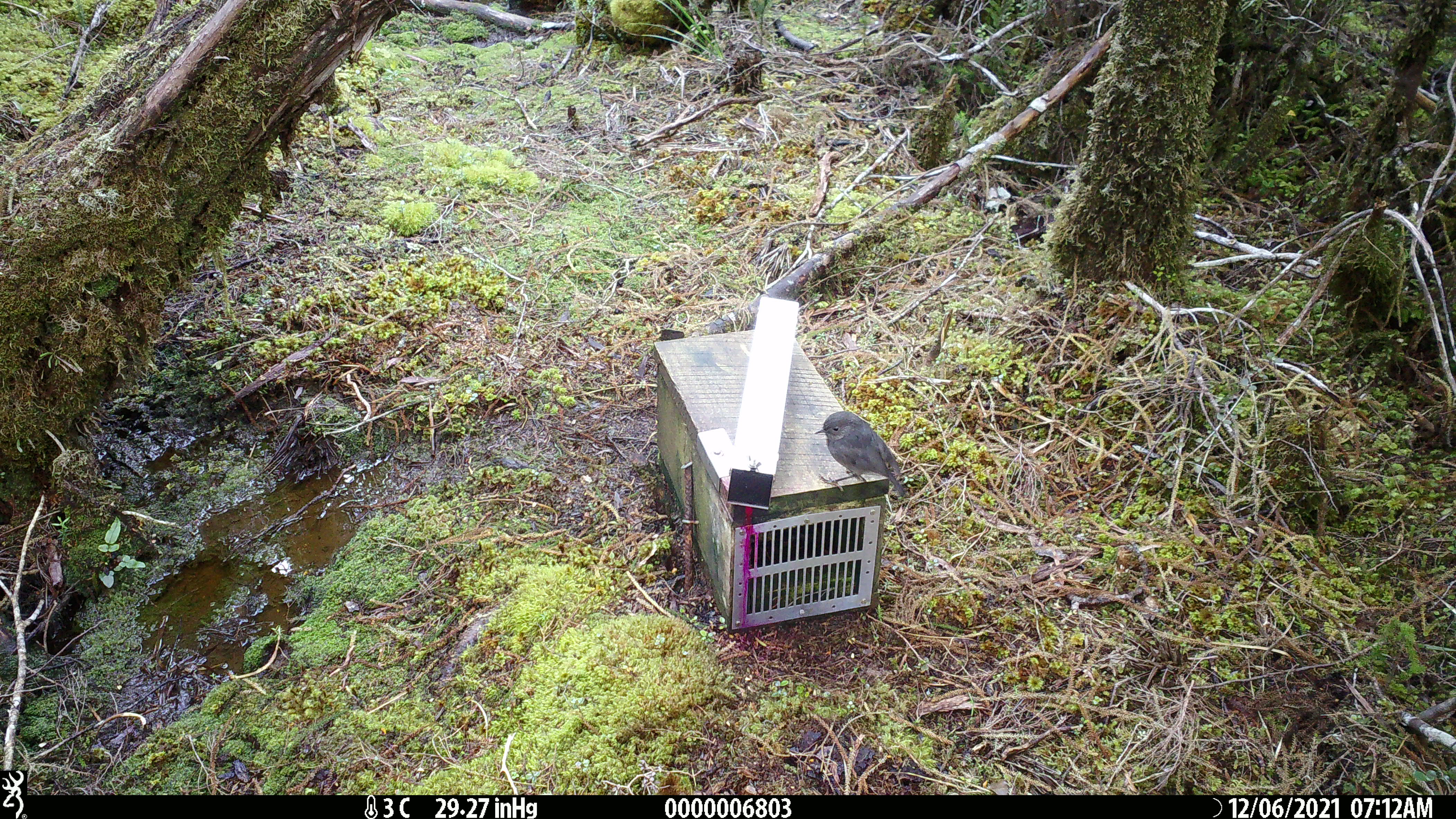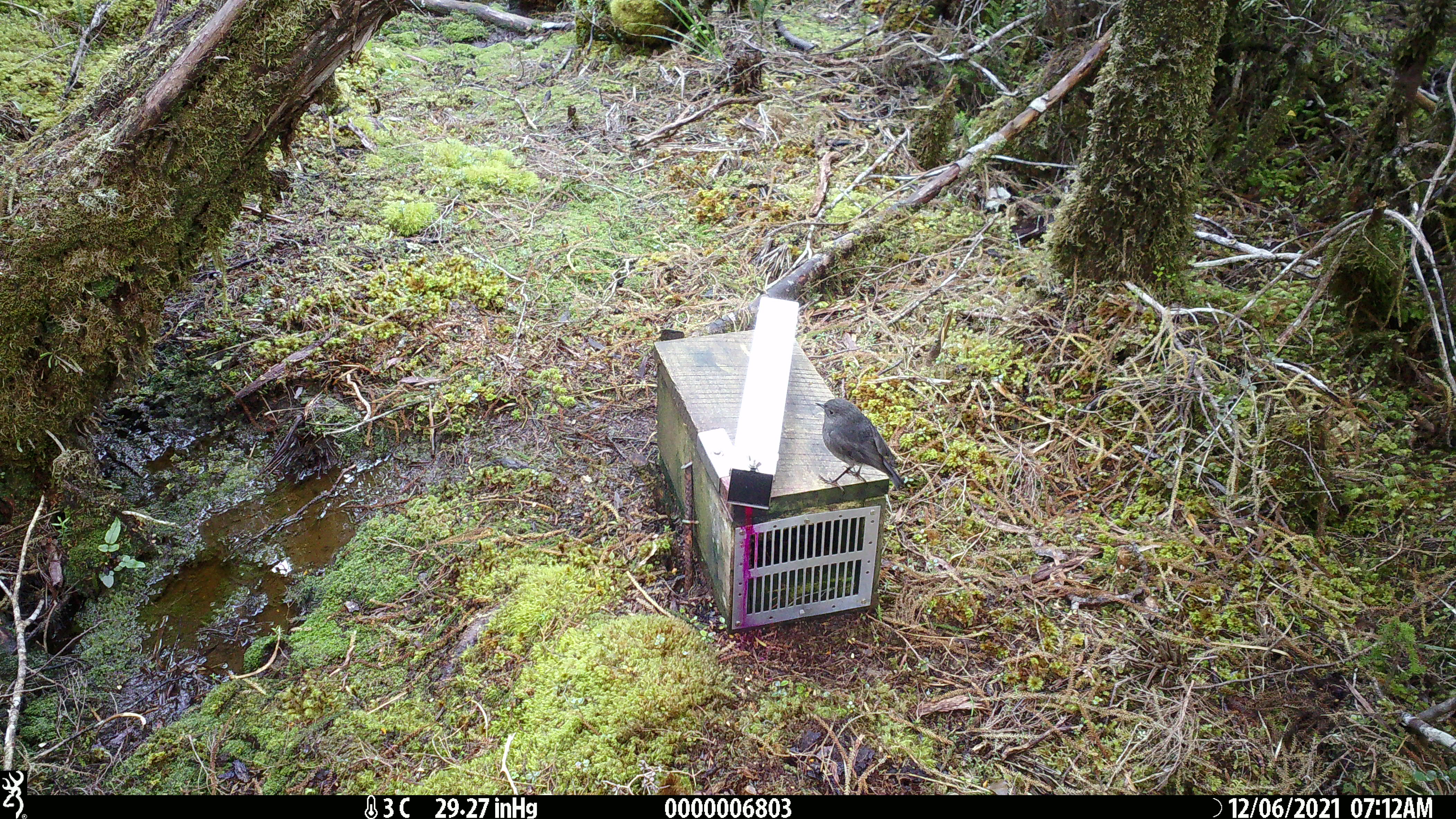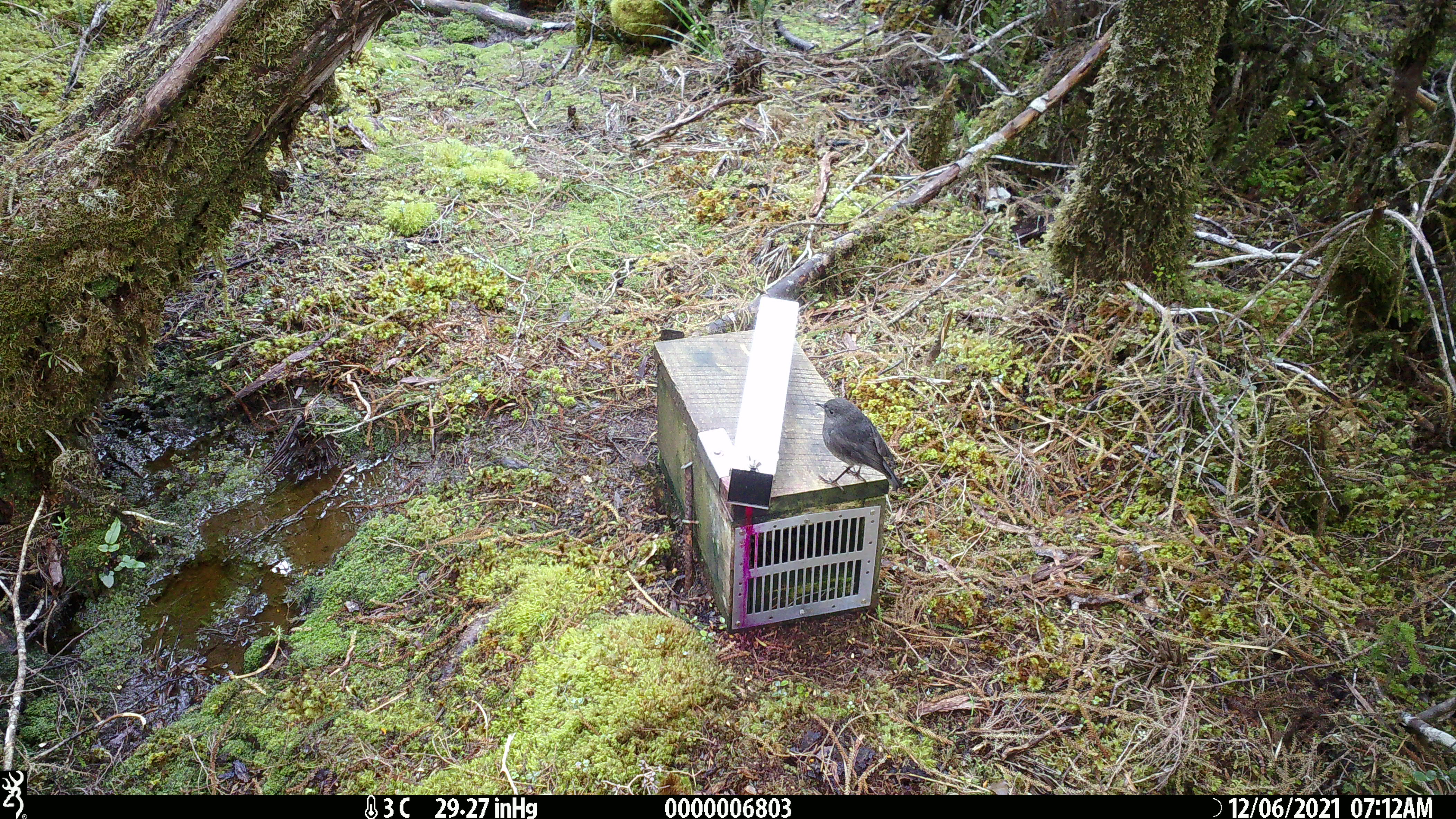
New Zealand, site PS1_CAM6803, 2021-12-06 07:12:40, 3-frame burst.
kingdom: Animalia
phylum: Chordata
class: Aves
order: Passeriformes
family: Petroicidae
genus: Petroica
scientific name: Petroica australis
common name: new zealand robin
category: robin